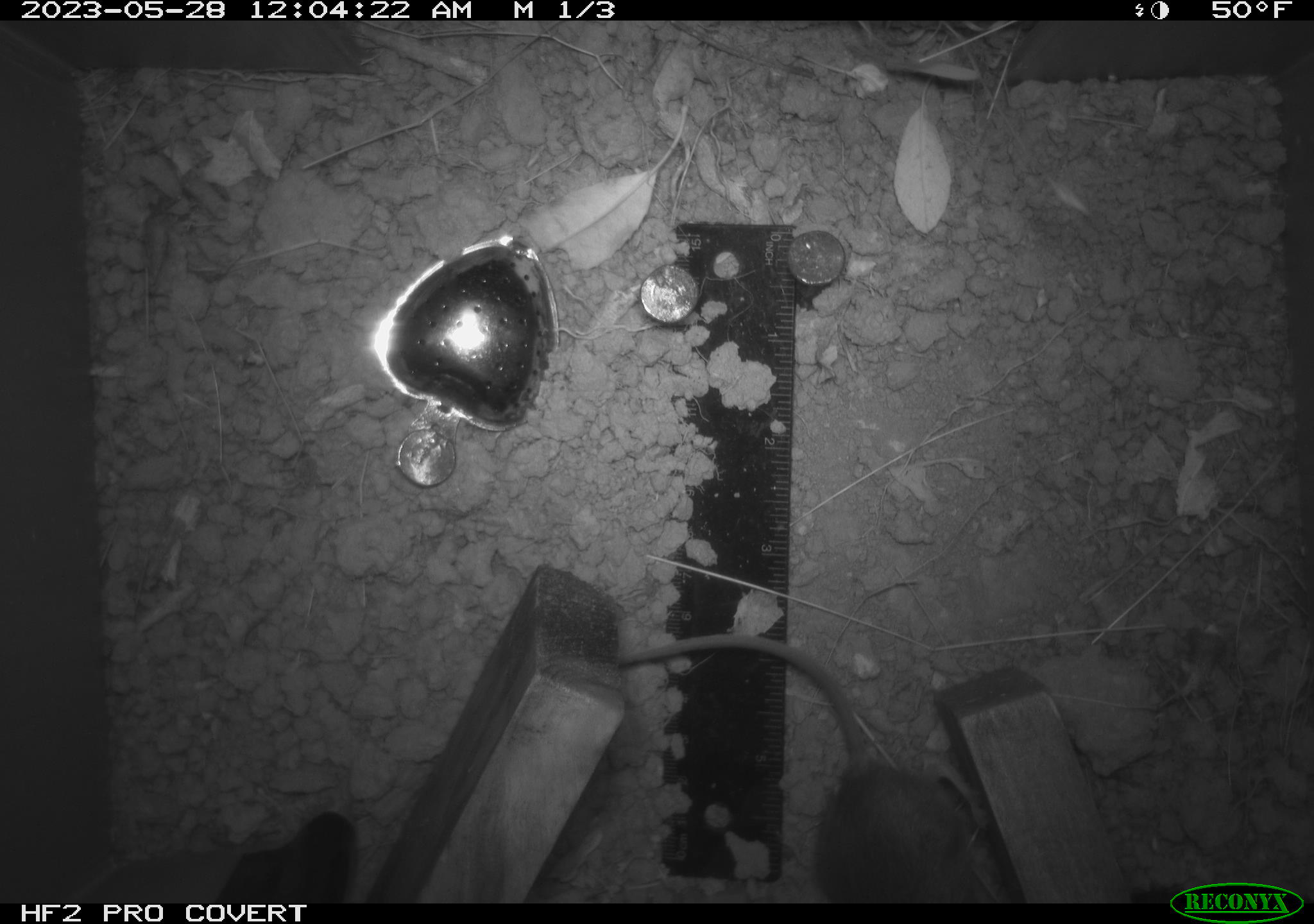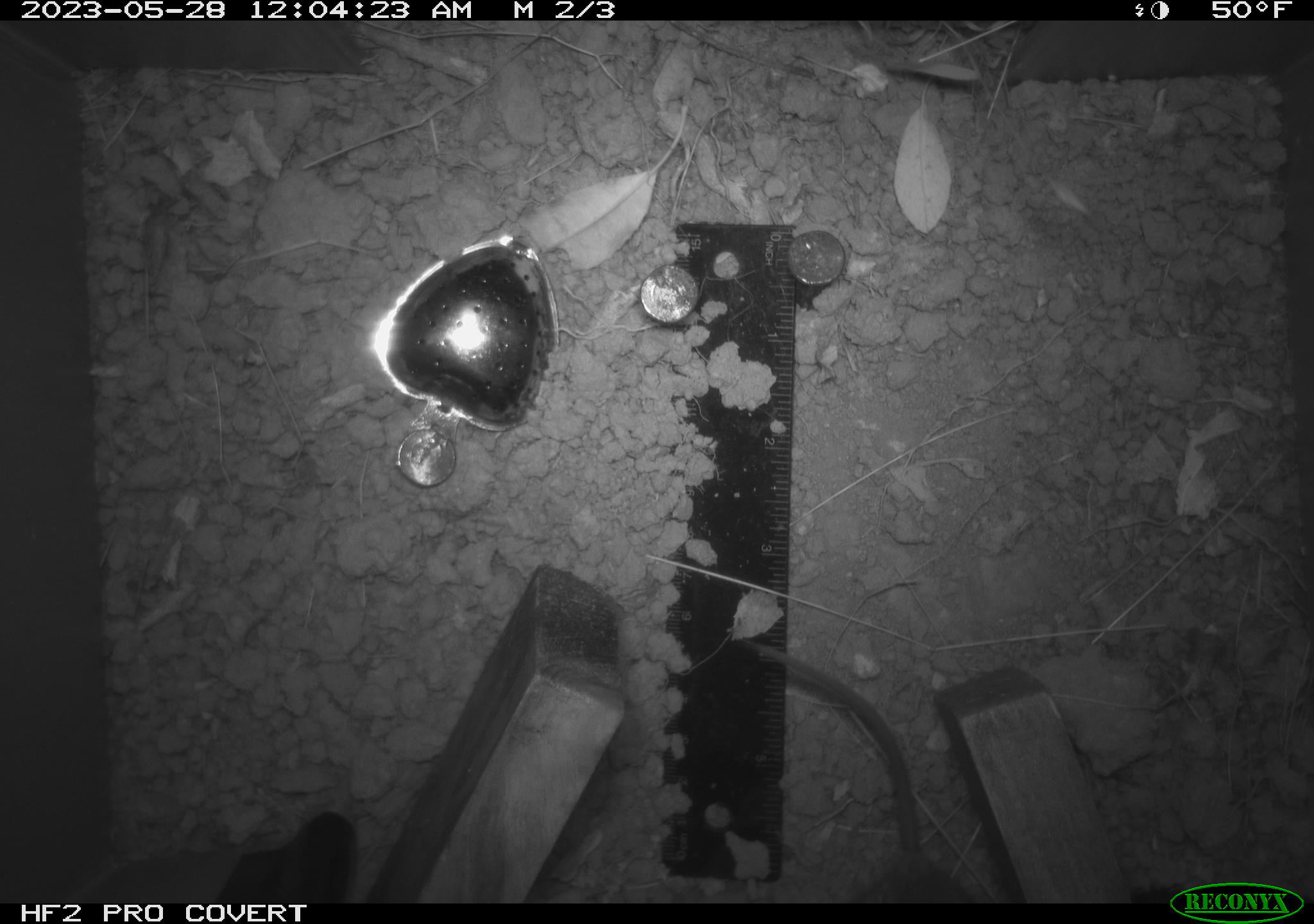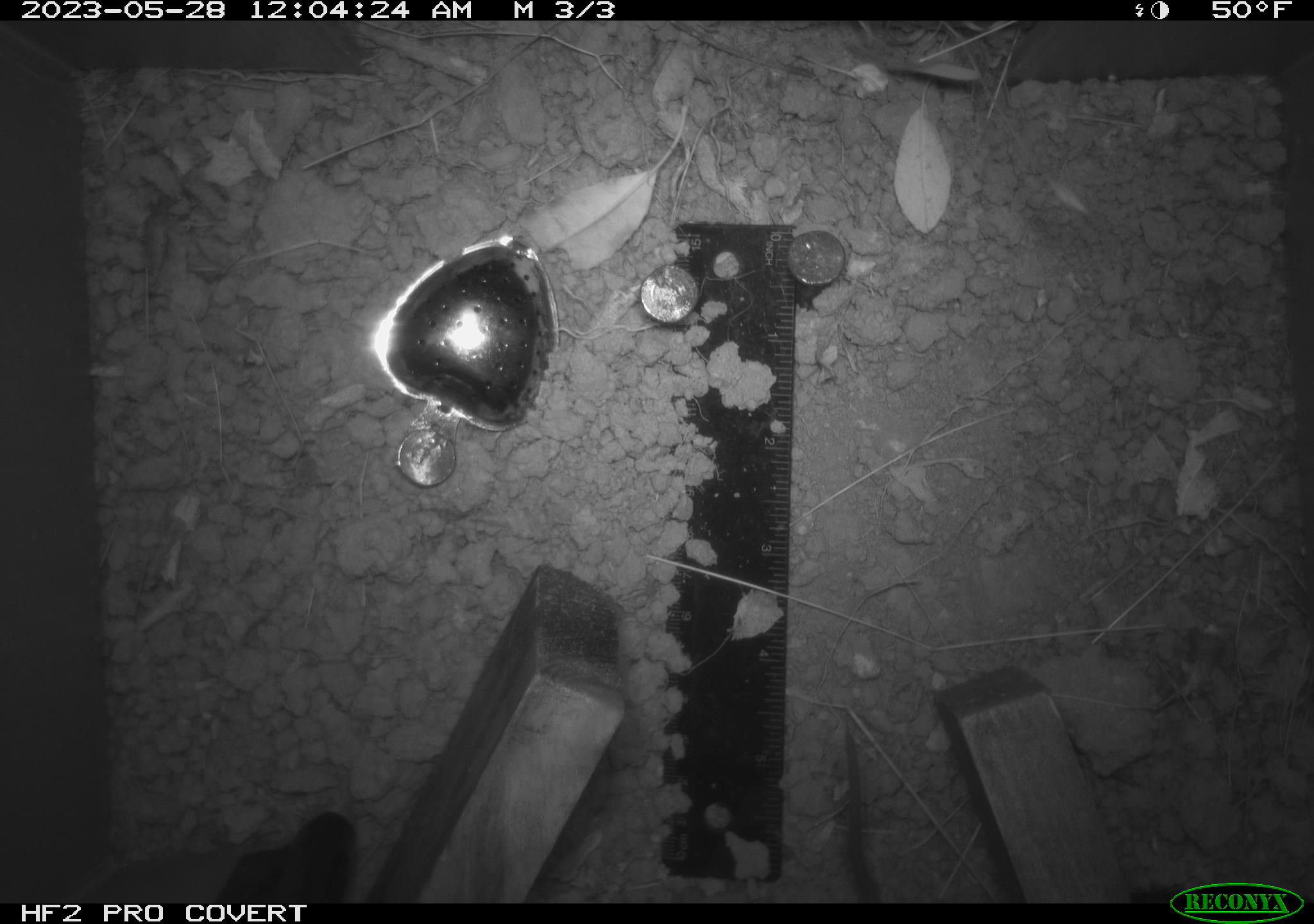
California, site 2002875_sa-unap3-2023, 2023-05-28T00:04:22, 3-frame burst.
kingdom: Animalia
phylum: Chordata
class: Mammalia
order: Rodentia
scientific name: Rodentia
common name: mouse species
Mouse species (Rodentia).